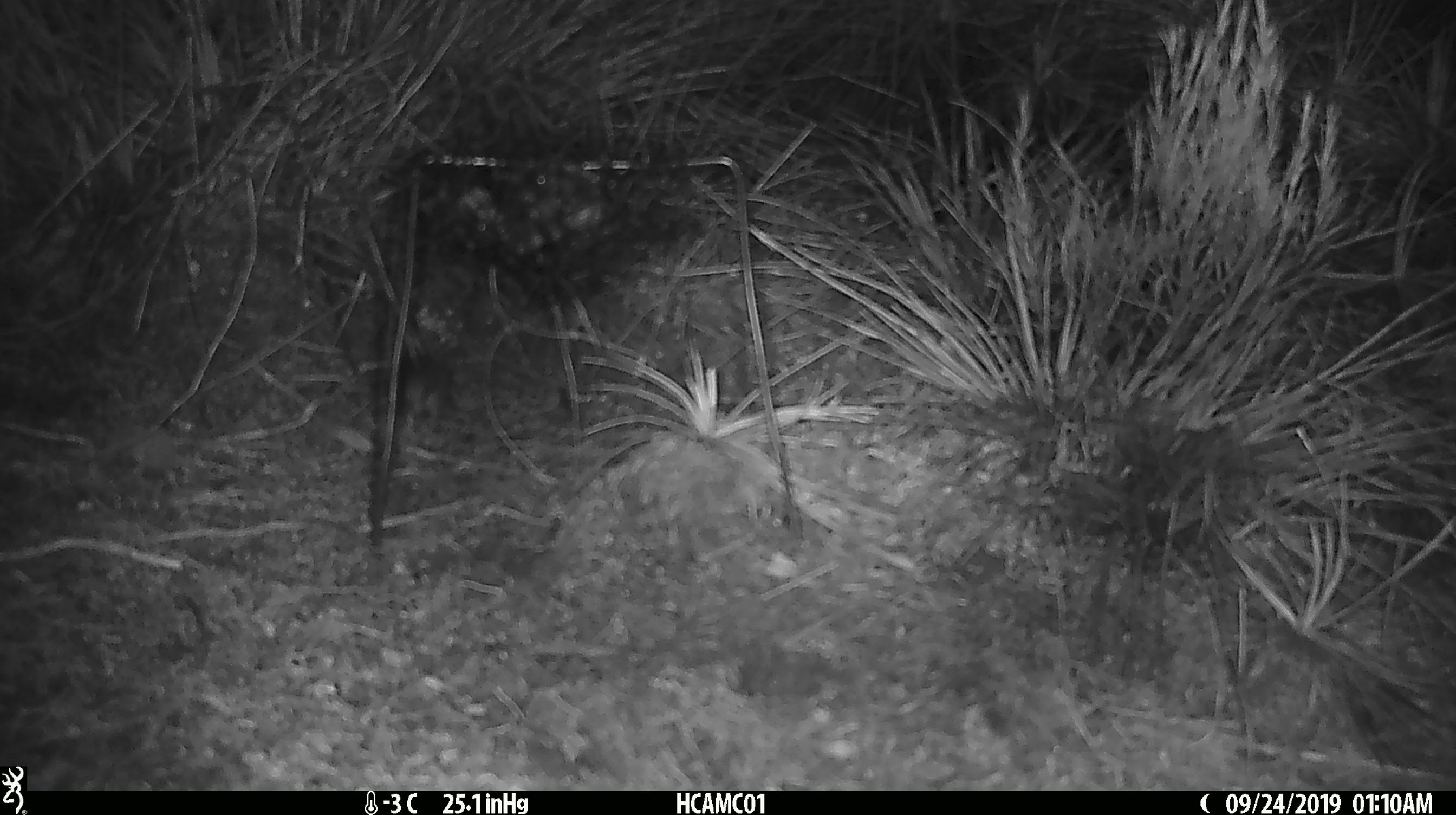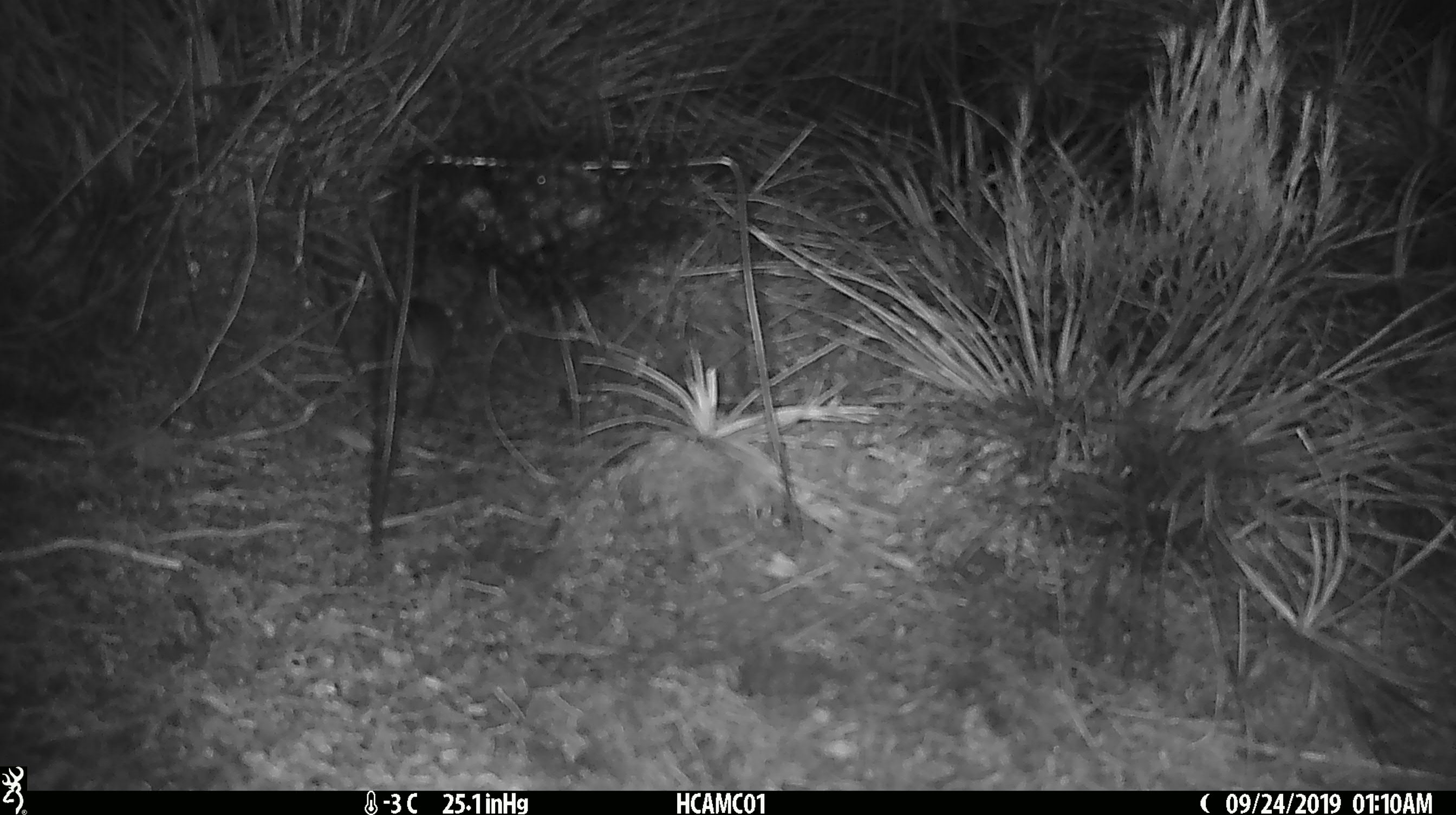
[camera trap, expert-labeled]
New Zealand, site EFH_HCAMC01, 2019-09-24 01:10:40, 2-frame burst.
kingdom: Animalia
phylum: Chordata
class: Mammalia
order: Rodentia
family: Muridae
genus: Mus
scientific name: Mus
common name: mouse